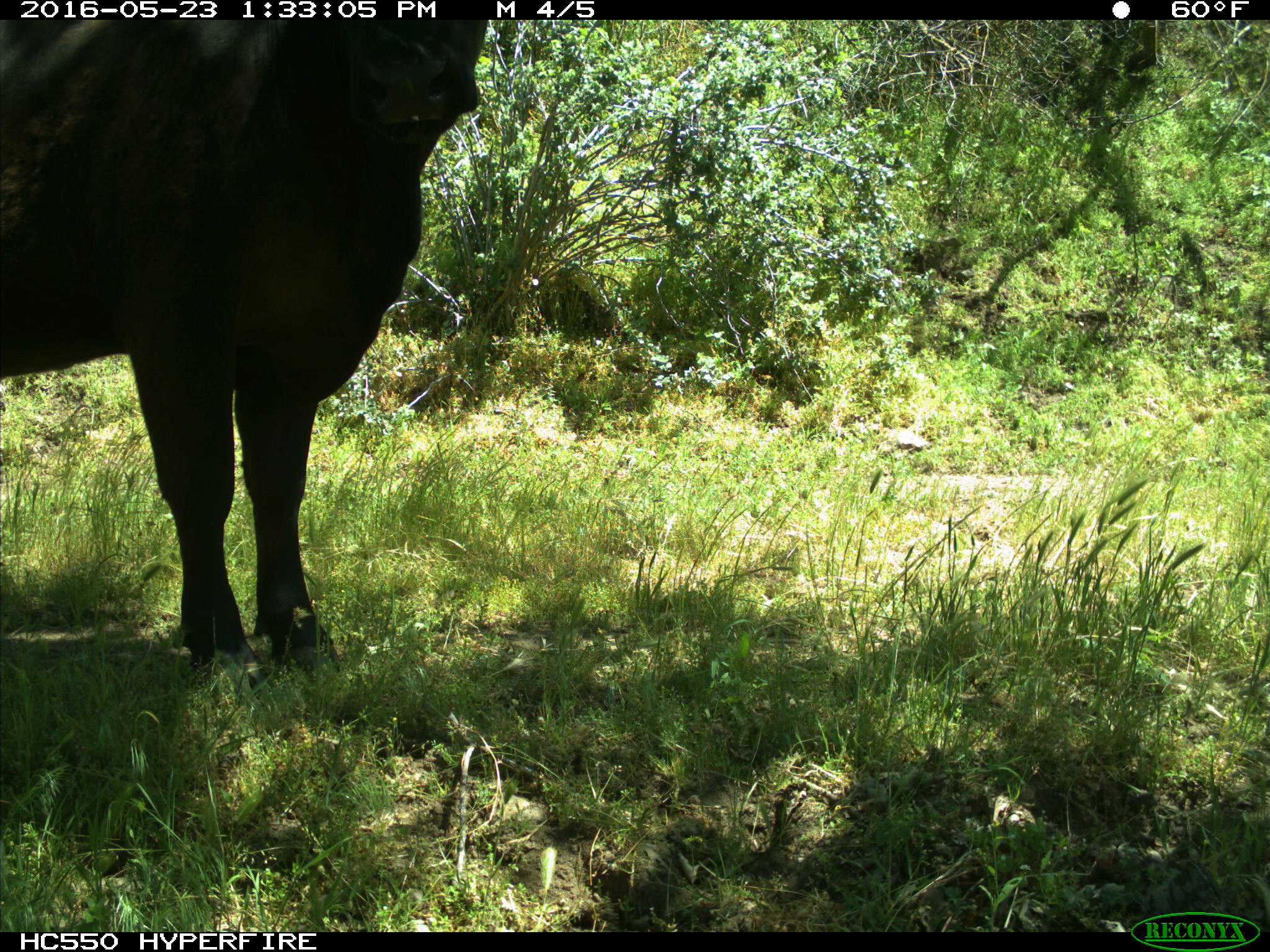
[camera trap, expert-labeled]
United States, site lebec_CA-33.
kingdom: Animalia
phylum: Chordata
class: Mammalia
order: Artiodactyla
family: Bovidae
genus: Bos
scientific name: Bos taurus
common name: domestic cow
Bos taurus (domestic cow).